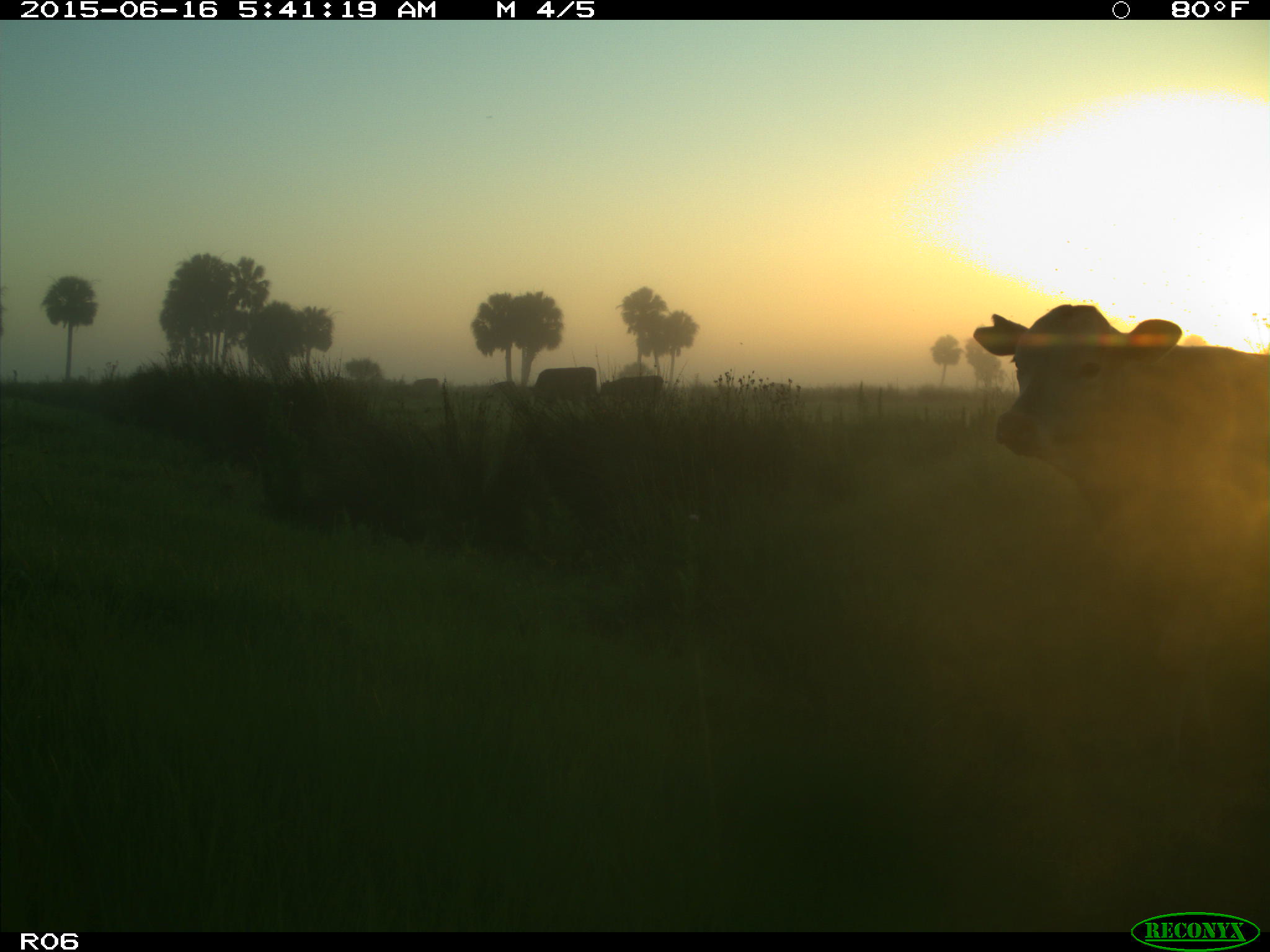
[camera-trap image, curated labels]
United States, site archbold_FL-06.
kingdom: Animalia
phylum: Chordata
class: Mammalia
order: Artiodactyla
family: Bovidae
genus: Bos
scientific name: Bos taurus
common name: domestic cow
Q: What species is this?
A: Bos taurus (domestic cow).